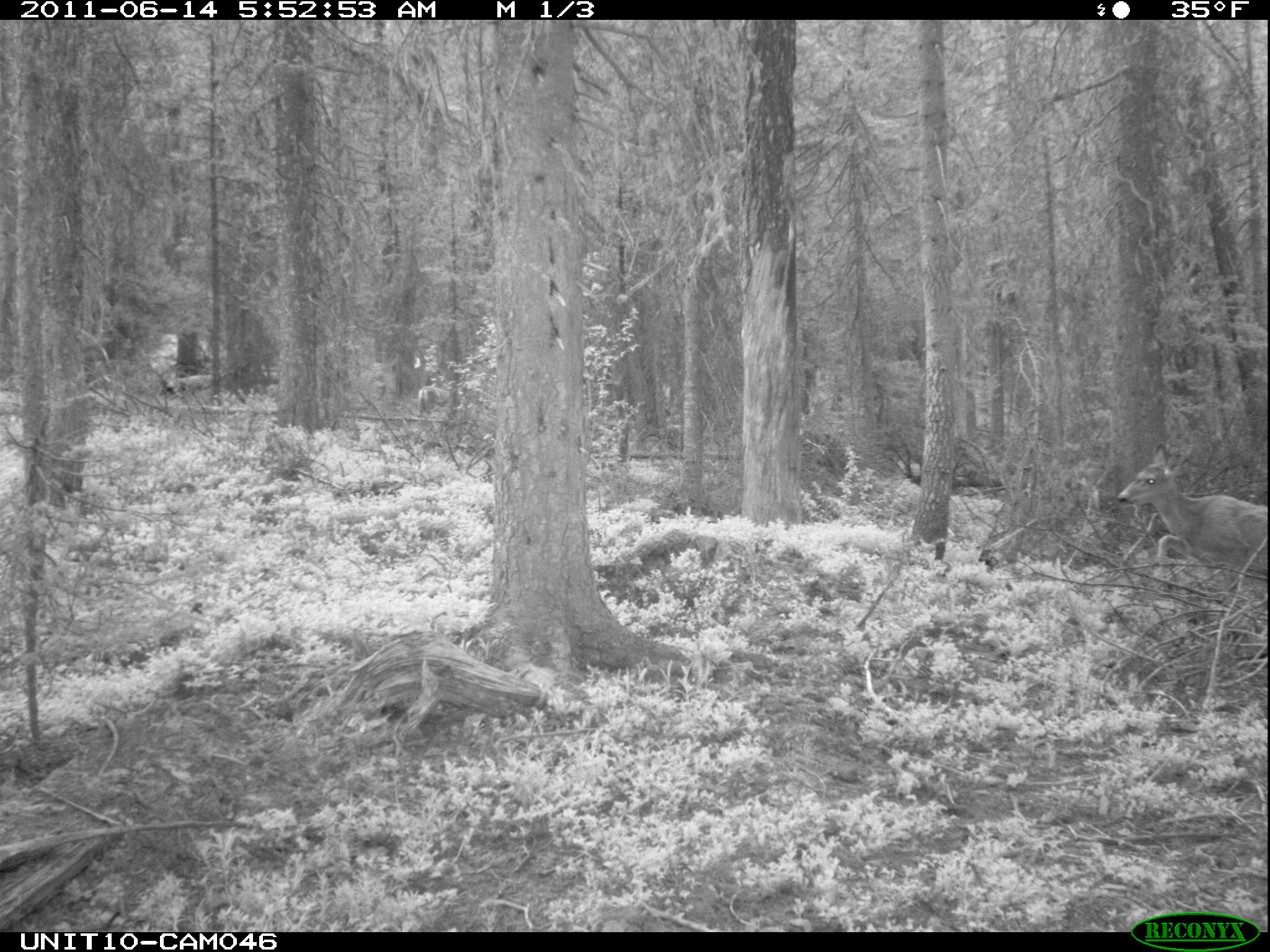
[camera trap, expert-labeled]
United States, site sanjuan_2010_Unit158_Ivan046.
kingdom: Animalia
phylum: Chordata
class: Mammalia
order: Artiodactyla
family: Cervidae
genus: Odocoileus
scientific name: Odocoileus hemionus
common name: mule deer